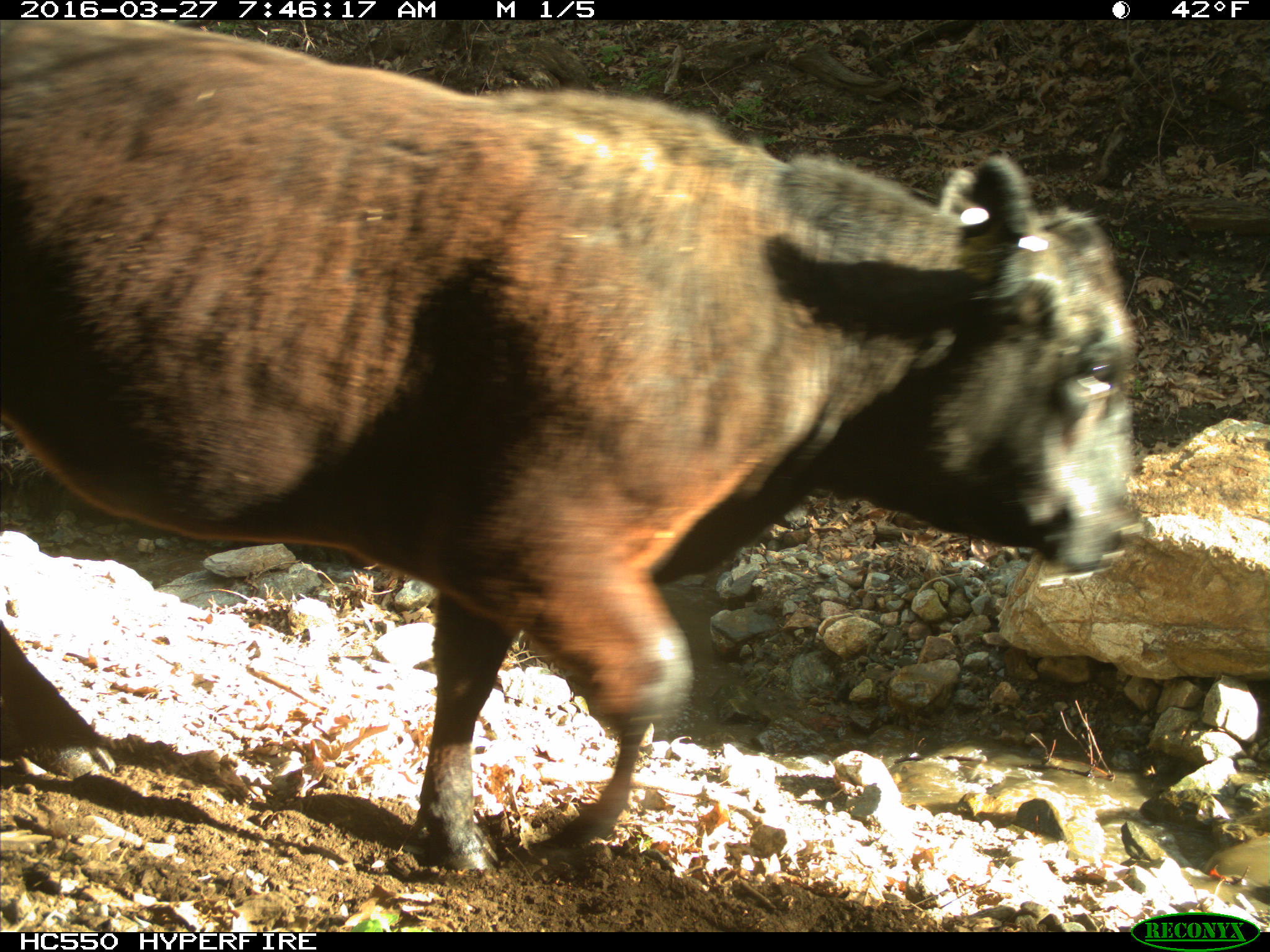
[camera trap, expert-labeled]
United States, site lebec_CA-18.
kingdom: Animalia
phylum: Chordata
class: Mammalia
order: Artiodactyla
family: Bovidae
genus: Bos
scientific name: Bos taurus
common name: domestic cow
Bos taurus (domestic cow).